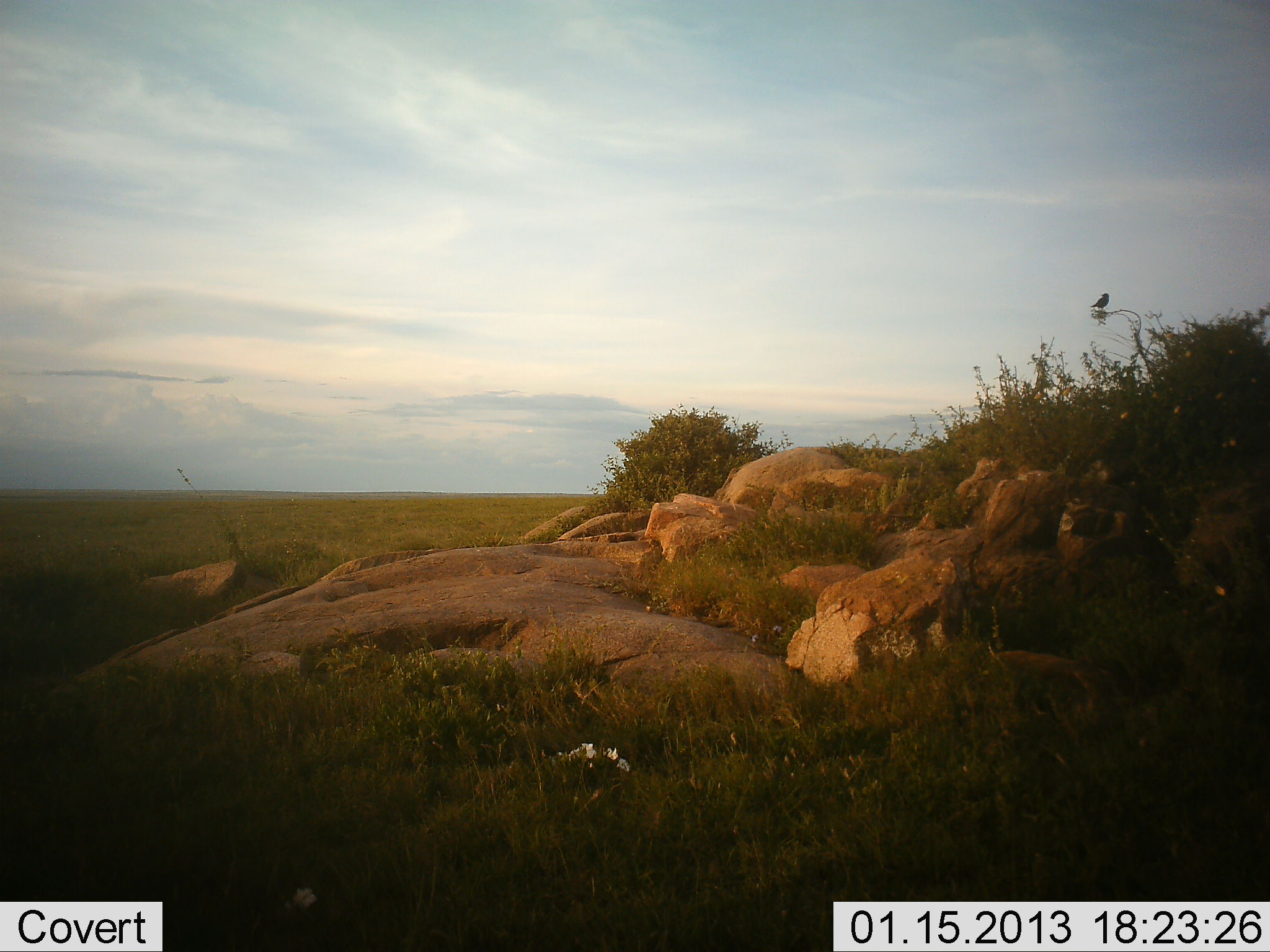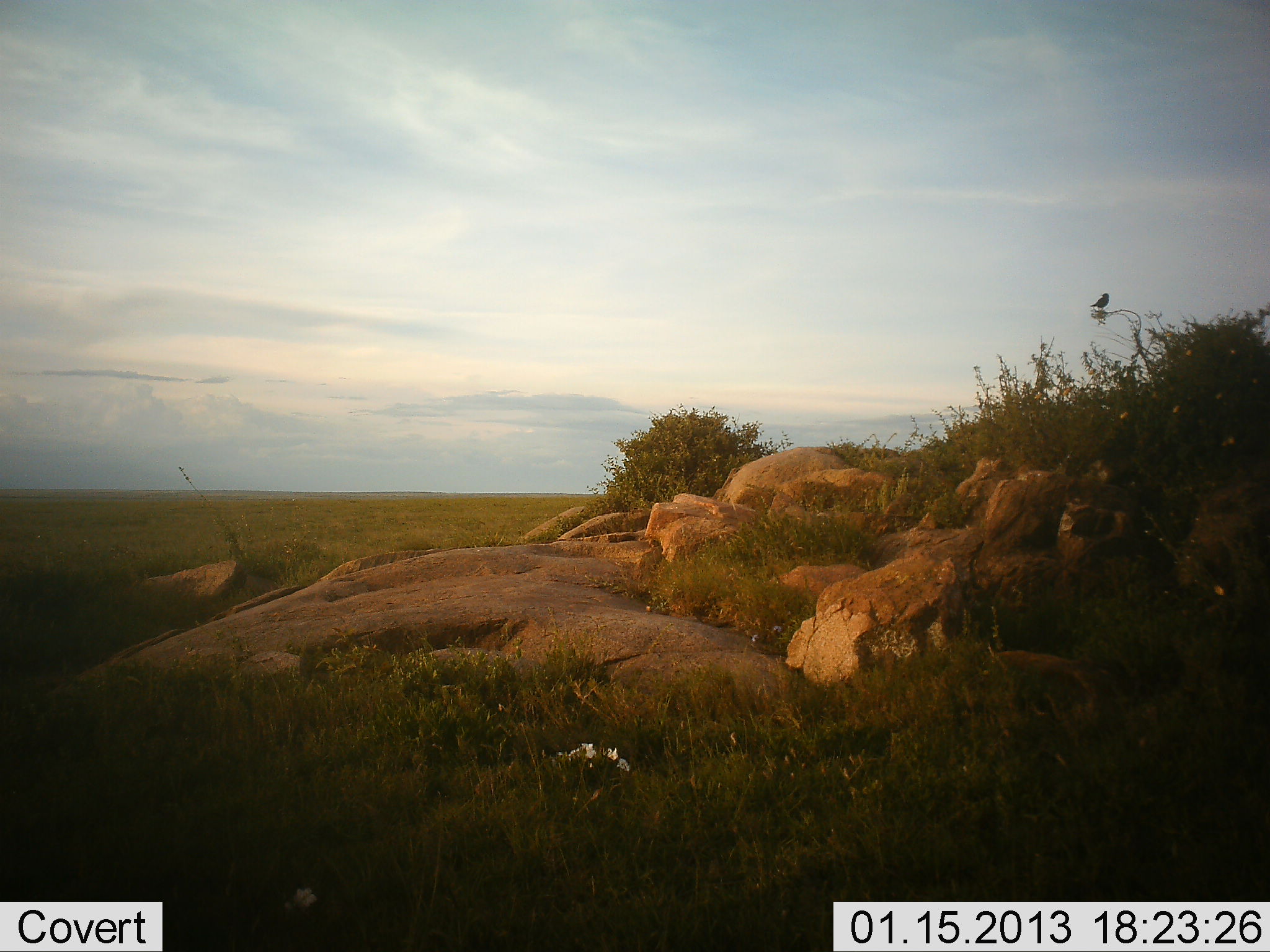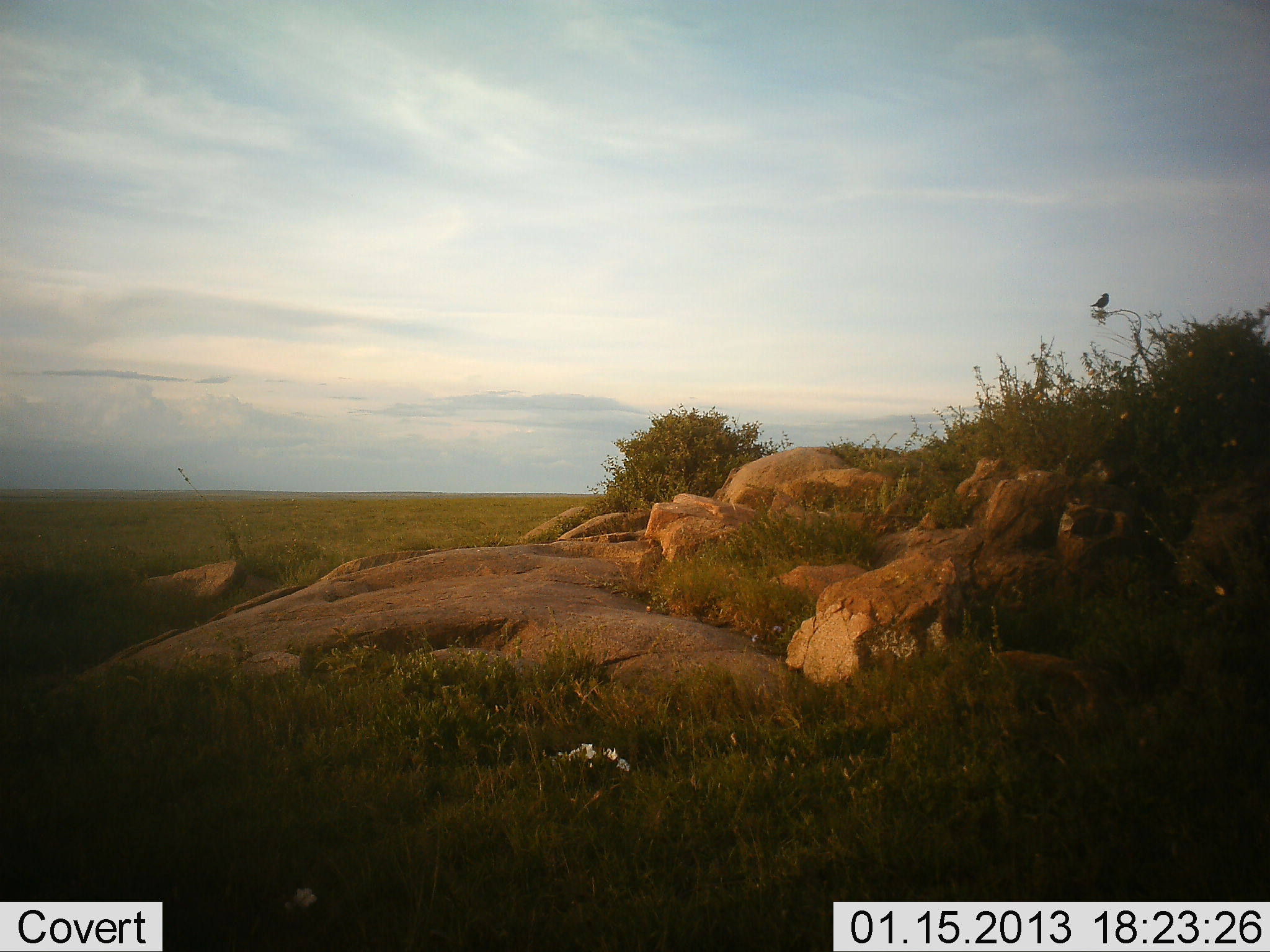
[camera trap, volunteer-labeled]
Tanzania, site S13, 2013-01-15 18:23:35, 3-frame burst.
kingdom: Animalia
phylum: Chordata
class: Aves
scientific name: Aves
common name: bird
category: otherbird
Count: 1.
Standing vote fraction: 57%.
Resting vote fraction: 43%.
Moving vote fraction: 4%.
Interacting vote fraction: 0%.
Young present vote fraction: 0%.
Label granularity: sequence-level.